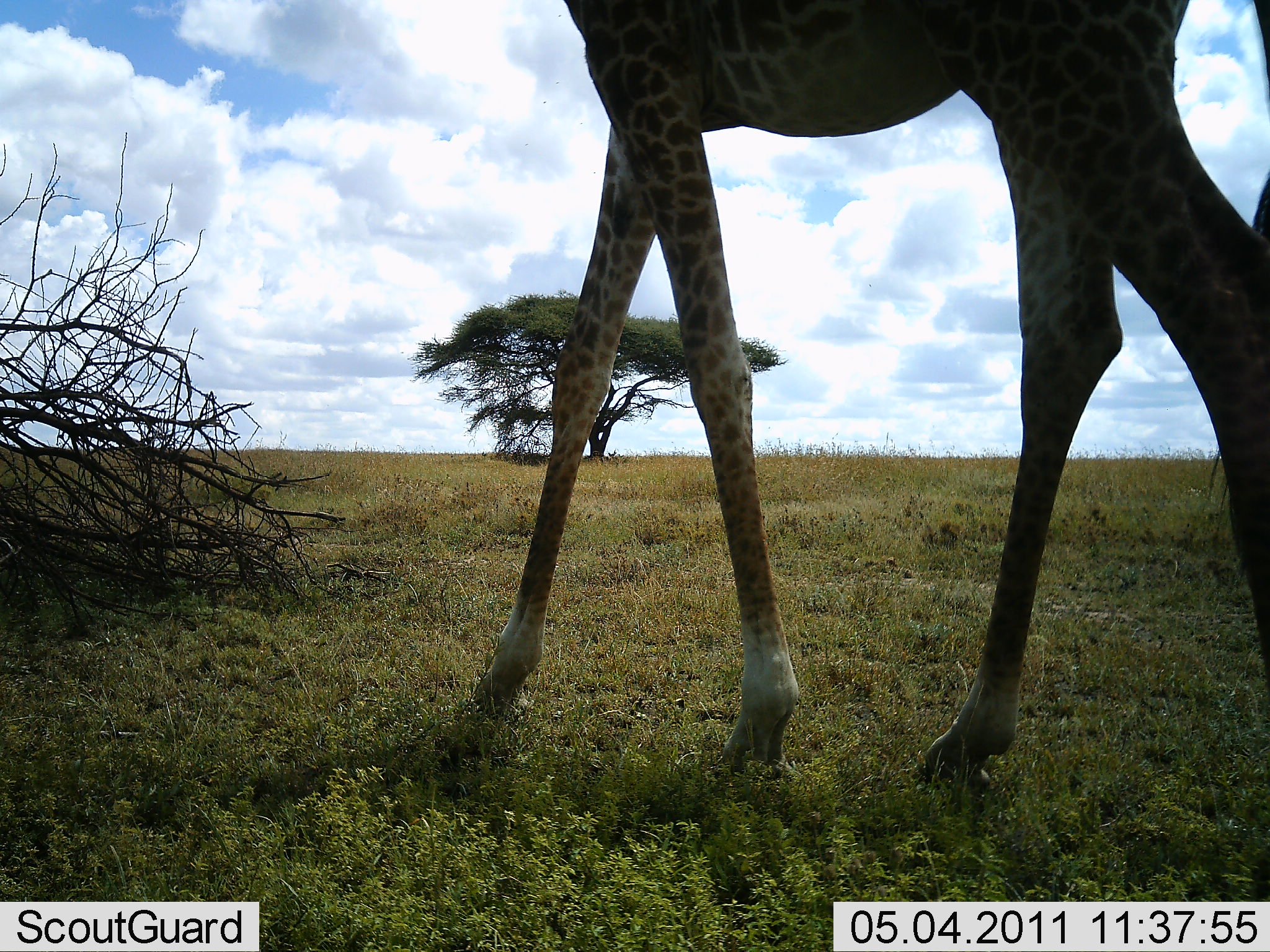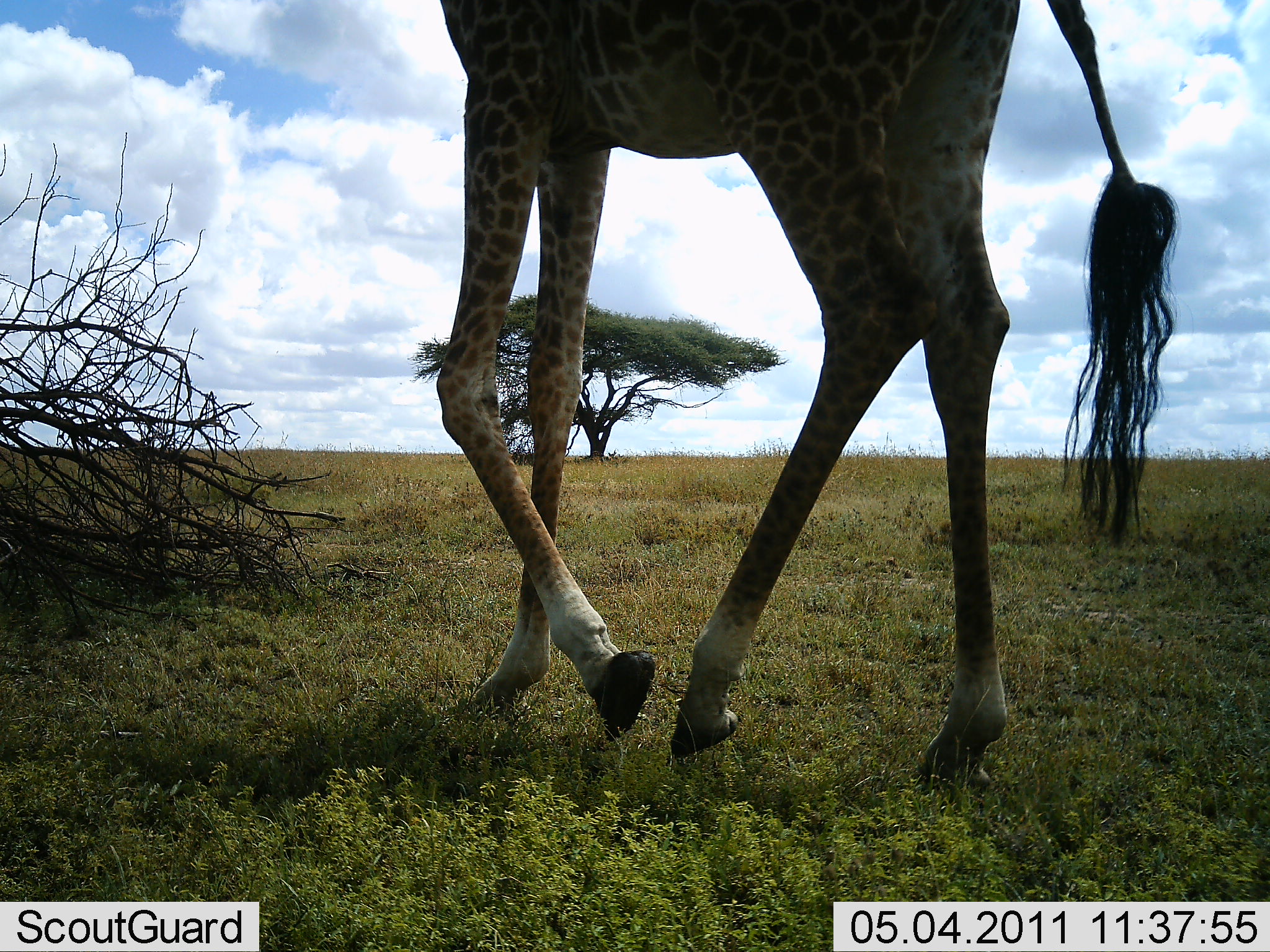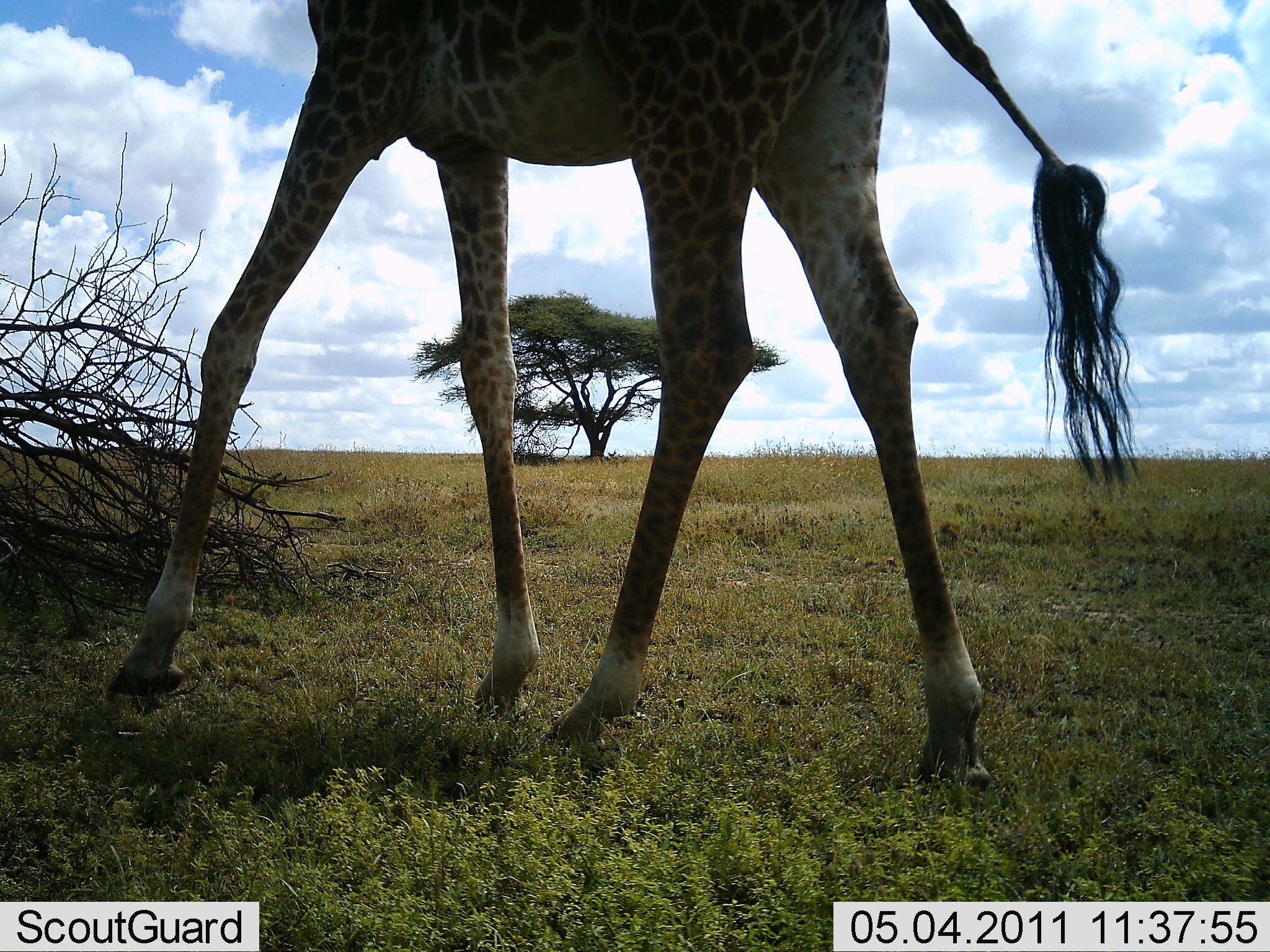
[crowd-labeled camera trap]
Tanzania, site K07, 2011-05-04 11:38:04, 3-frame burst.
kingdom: Animalia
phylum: Chordata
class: Mammalia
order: Artiodactyla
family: Giraffidae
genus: Giraffa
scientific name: Giraffa camelopardalis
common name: giraffe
Giraffe (Giraffa camelopardalis), count 1. Behavior (volunteer vote fractions): standing 18%, resting 0%, moving 91%, interacting 0%. Young present (vote fraction): 0%. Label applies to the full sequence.